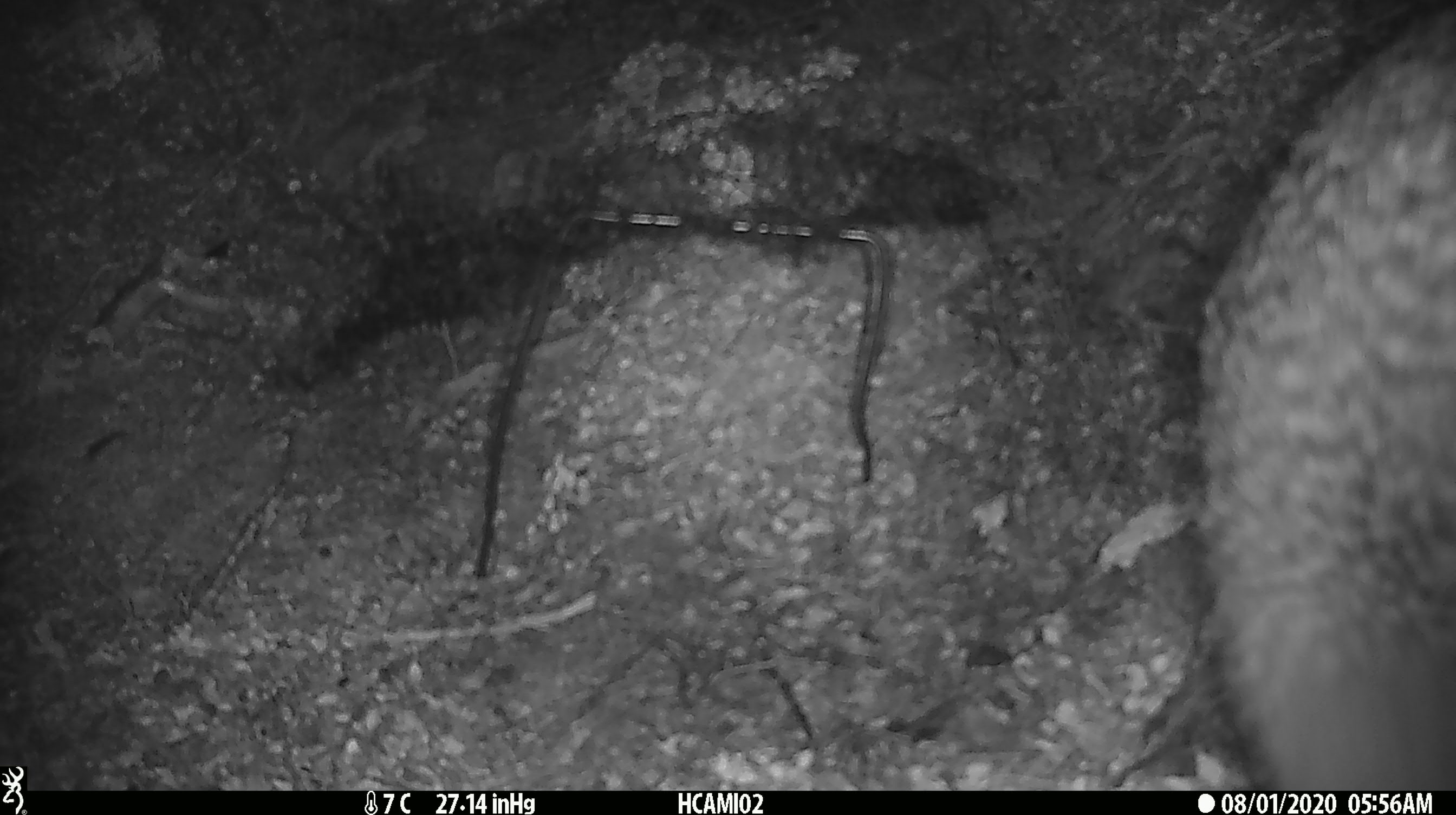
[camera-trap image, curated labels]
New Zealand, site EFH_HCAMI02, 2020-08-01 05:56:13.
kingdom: Animalia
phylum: Chordata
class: Aves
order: Apterygiformes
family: Apterygidae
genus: Apteryx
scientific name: Apteryx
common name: kiwi